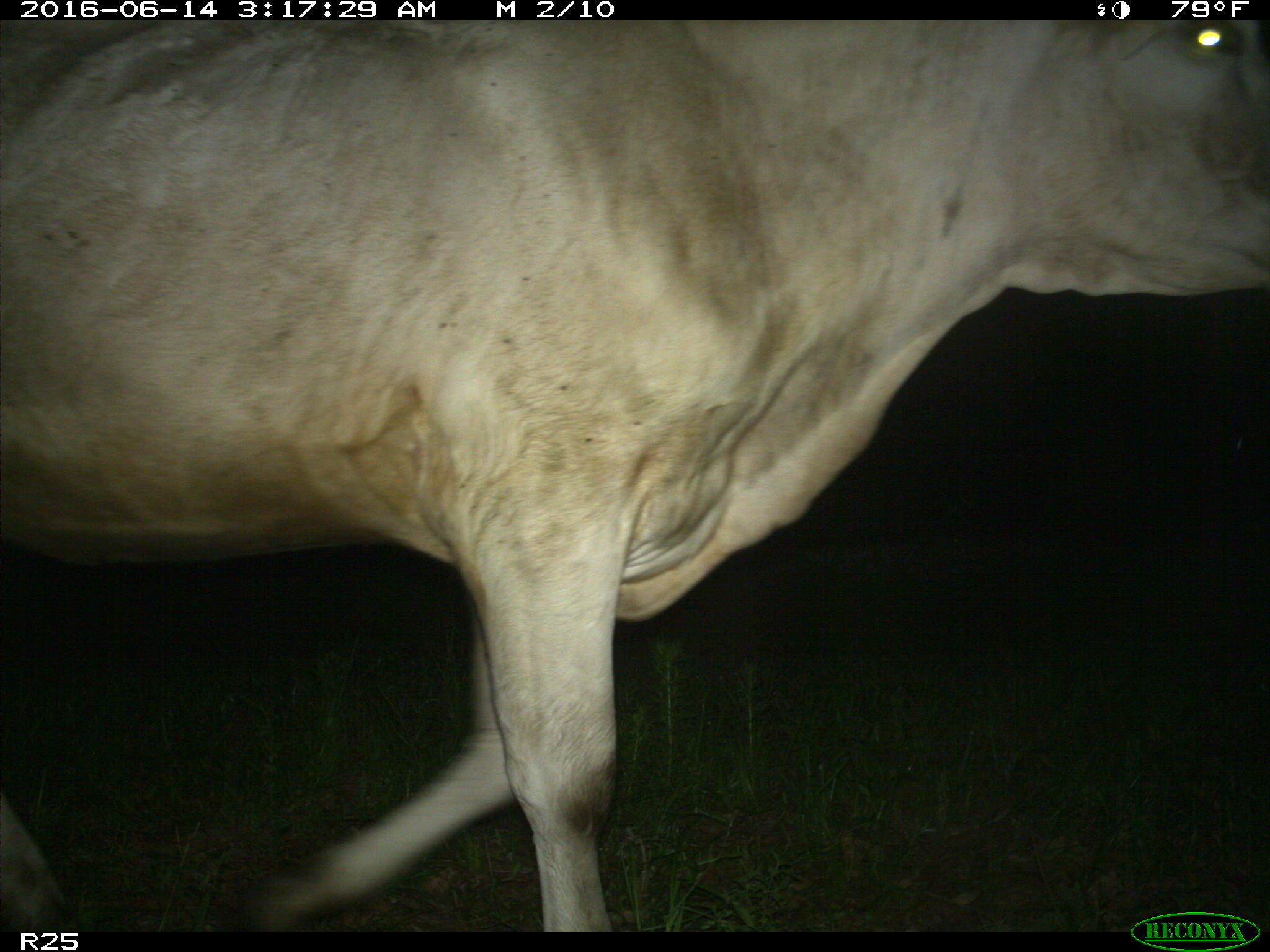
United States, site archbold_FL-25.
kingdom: Animalia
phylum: Chordata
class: Mammalia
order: Artiodactyla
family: Bovidae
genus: Bos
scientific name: Bos taurus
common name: domestic cow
Bos taurus (domestic cow).